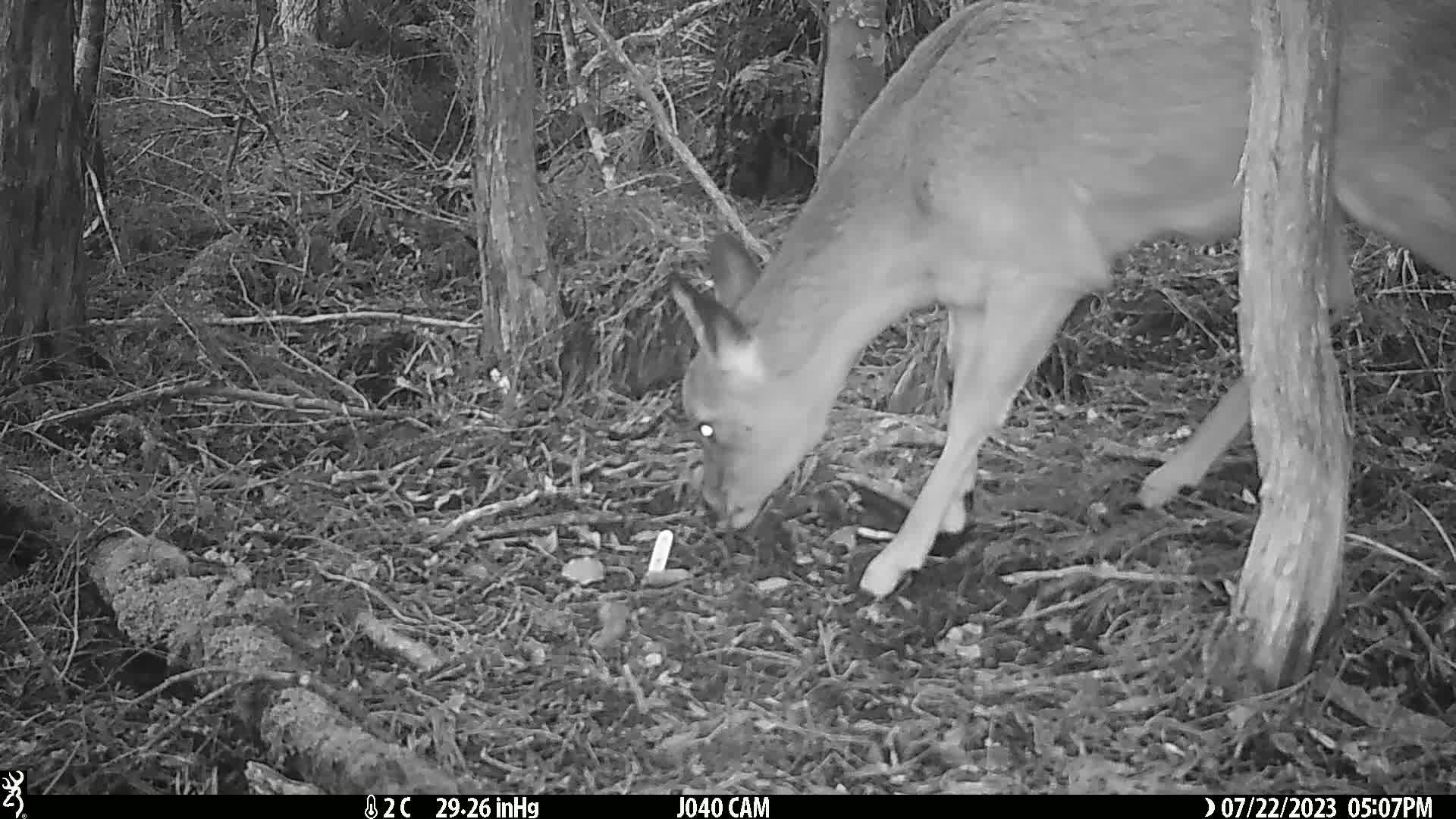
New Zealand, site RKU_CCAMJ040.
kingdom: Animalia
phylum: Chordata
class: Mammalia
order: Artiodactyla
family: Cervidae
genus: Odocoileus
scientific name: Odocoileus virginianus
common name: white-tailed deer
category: white tailed deer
White tailed deer (white-tailed deer) (Odocoileus virginianus).